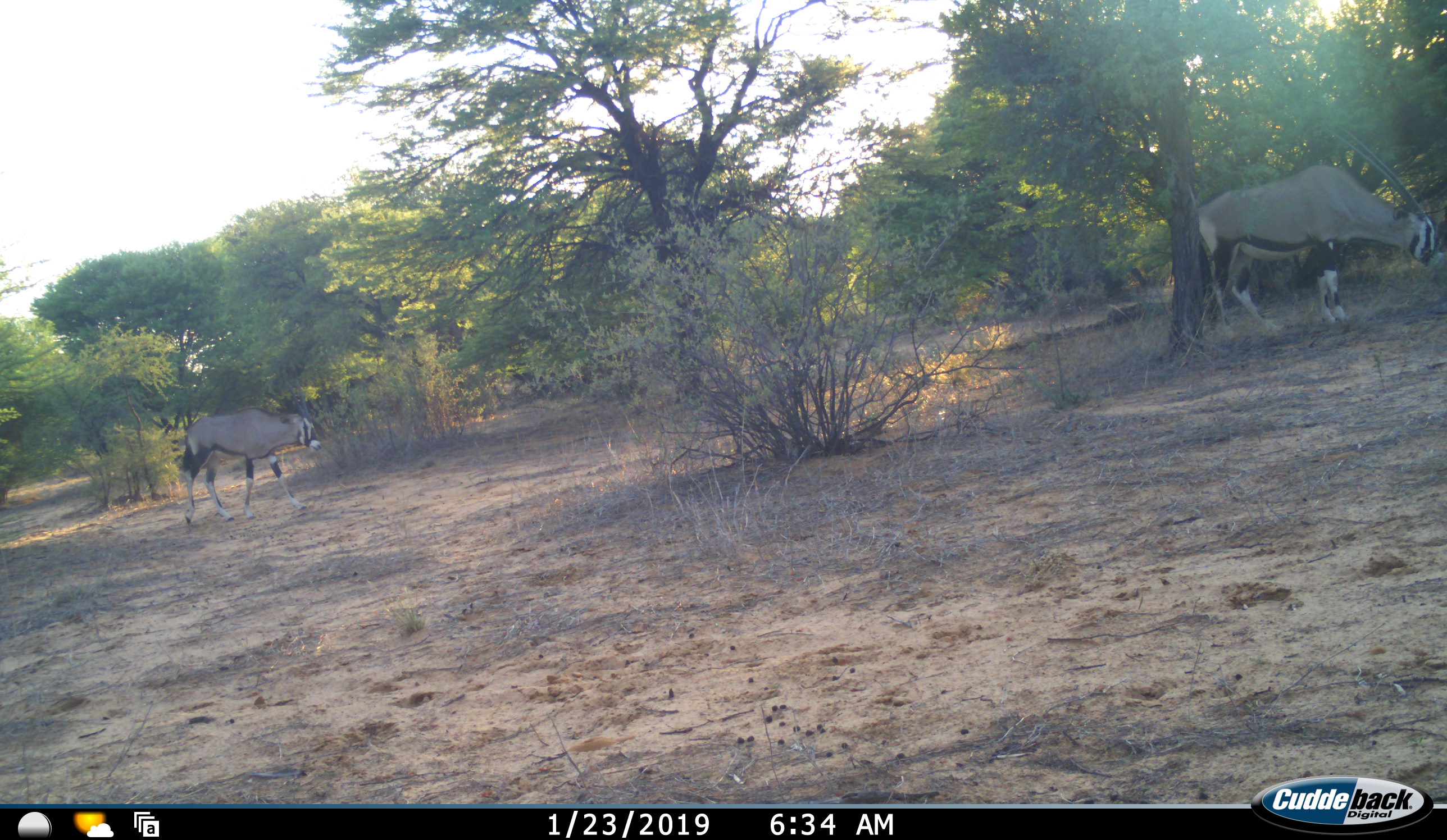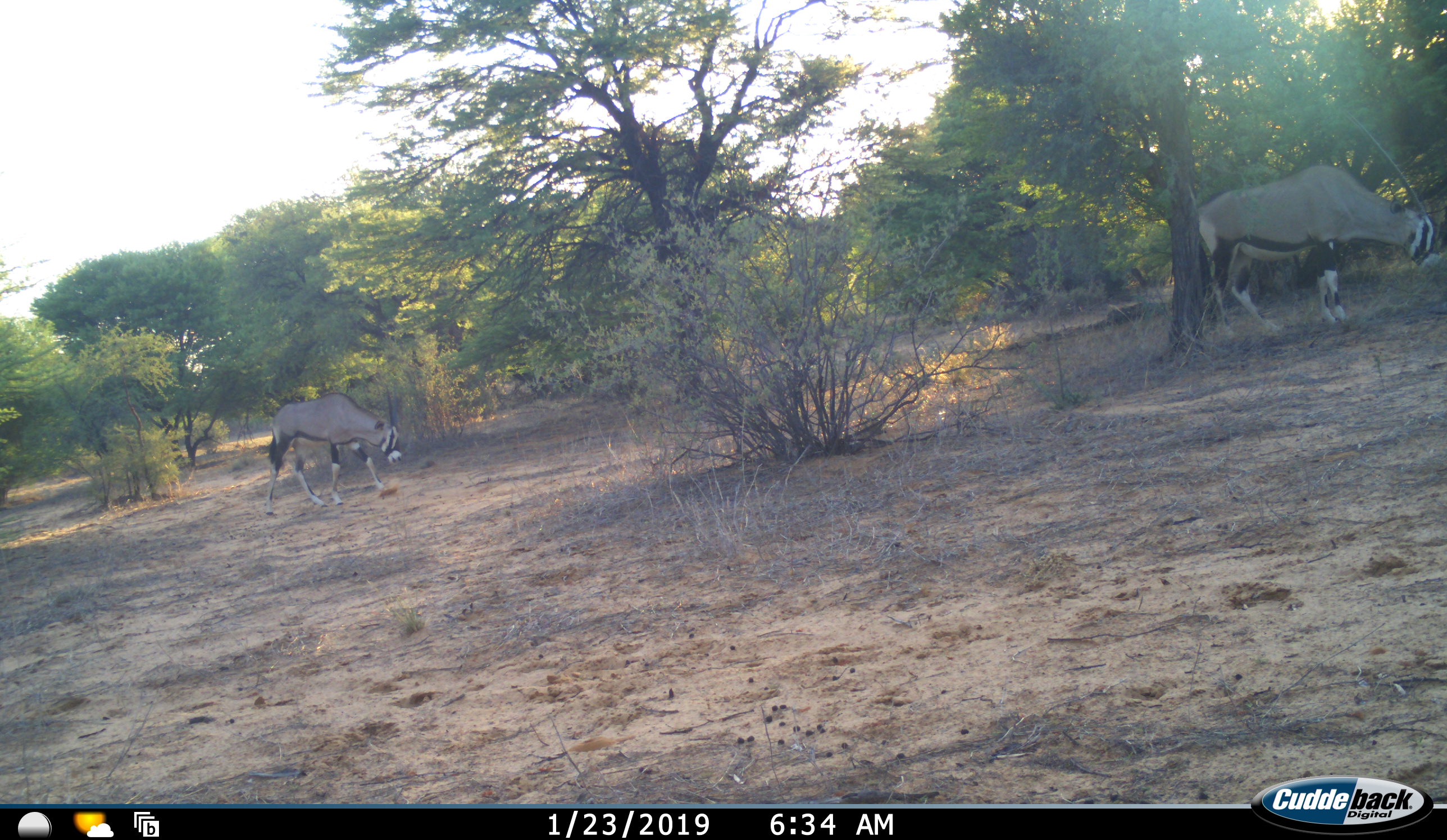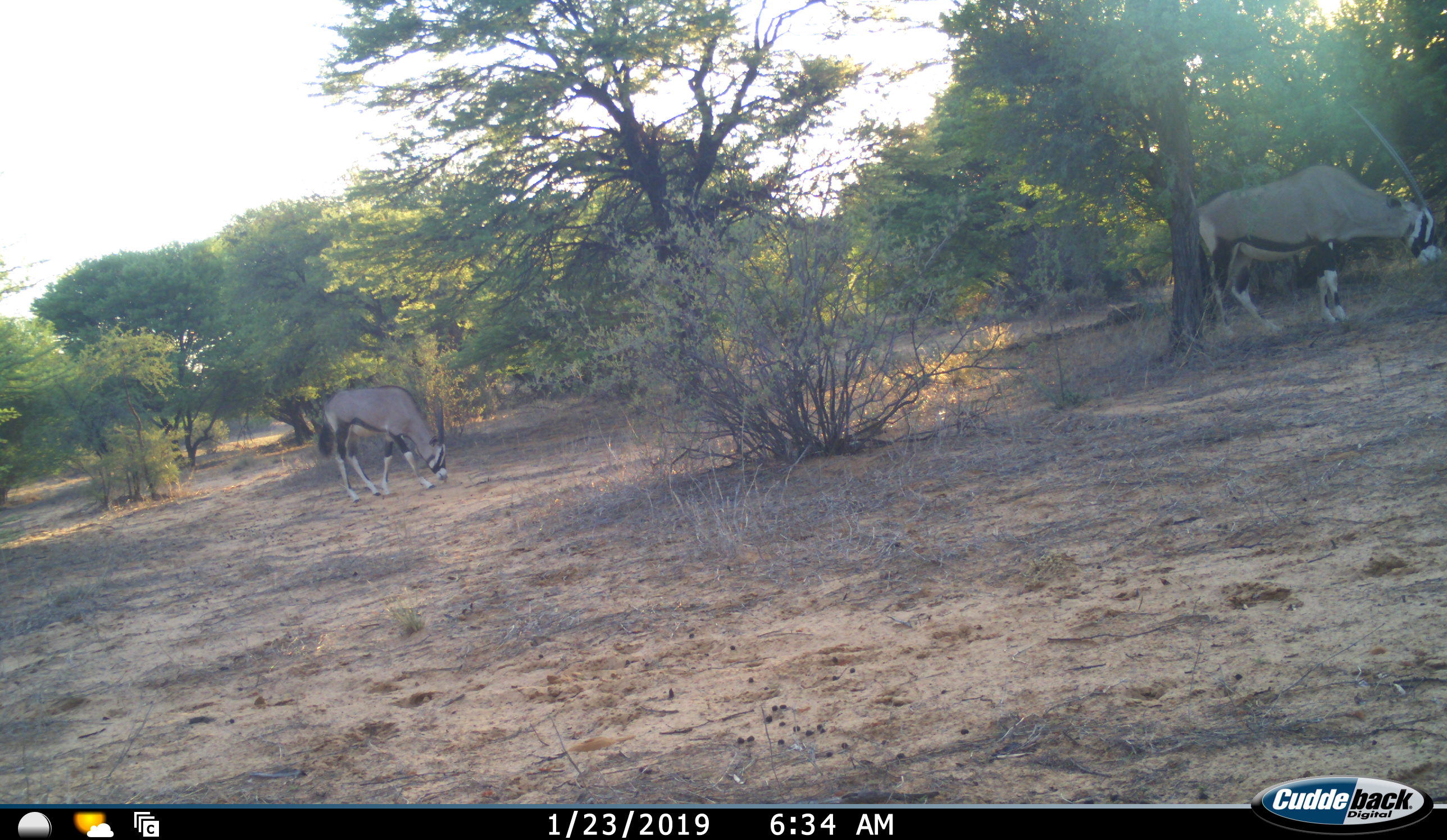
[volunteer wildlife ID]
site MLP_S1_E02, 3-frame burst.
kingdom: Animalia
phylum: Chordata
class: Mammalia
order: Artiodactyla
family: Bovidae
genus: Oryx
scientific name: Oryx gazella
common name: gemsbok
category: oryx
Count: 2.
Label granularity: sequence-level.